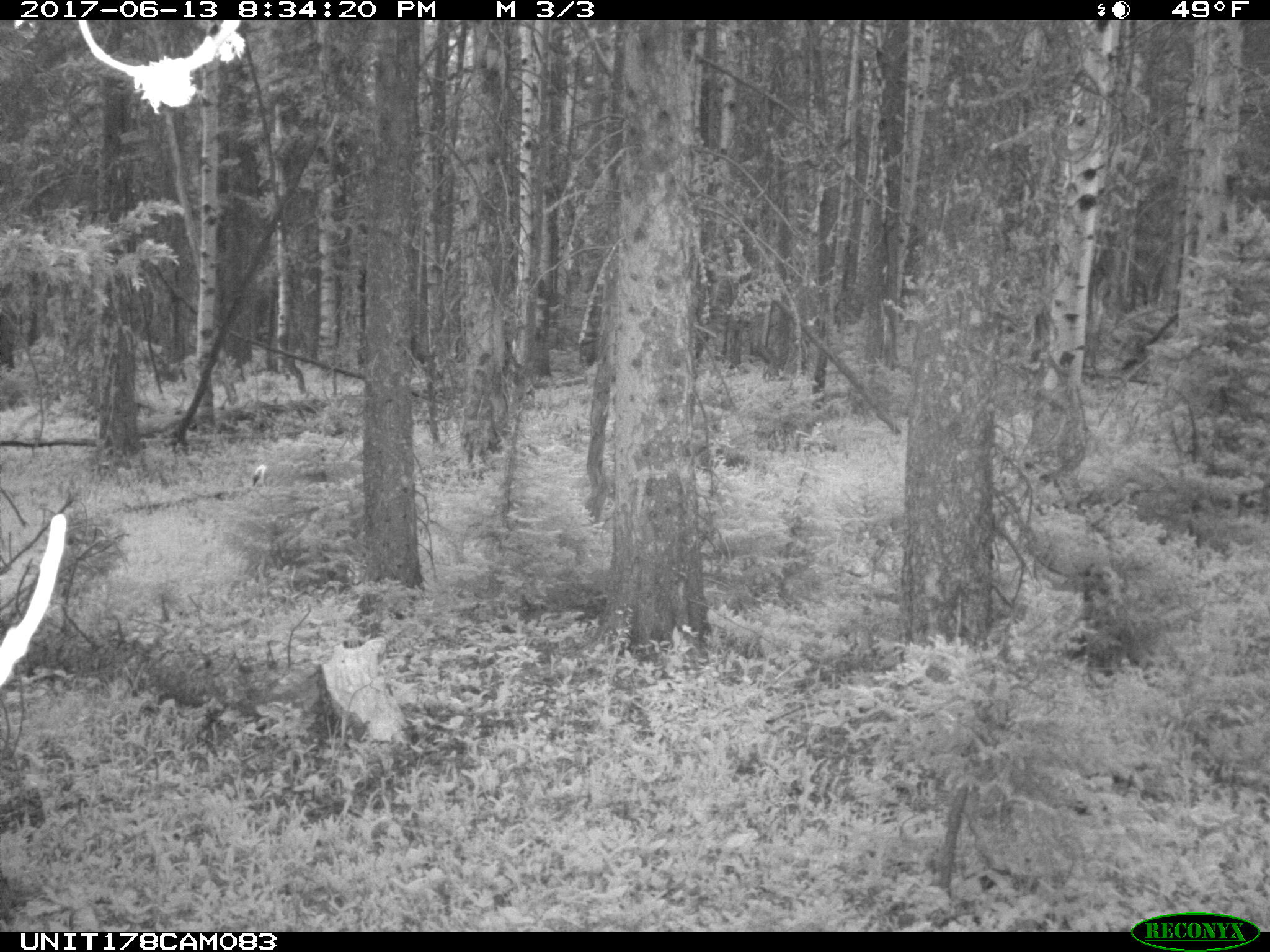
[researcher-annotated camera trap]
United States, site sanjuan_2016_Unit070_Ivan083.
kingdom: Animalia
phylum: Chordata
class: Mammalia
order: Artiodactyla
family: Cervidae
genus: Odocoileus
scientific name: Odocoileus hemionus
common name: mule deer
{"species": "Odocoileus hemionus (mule deer)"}